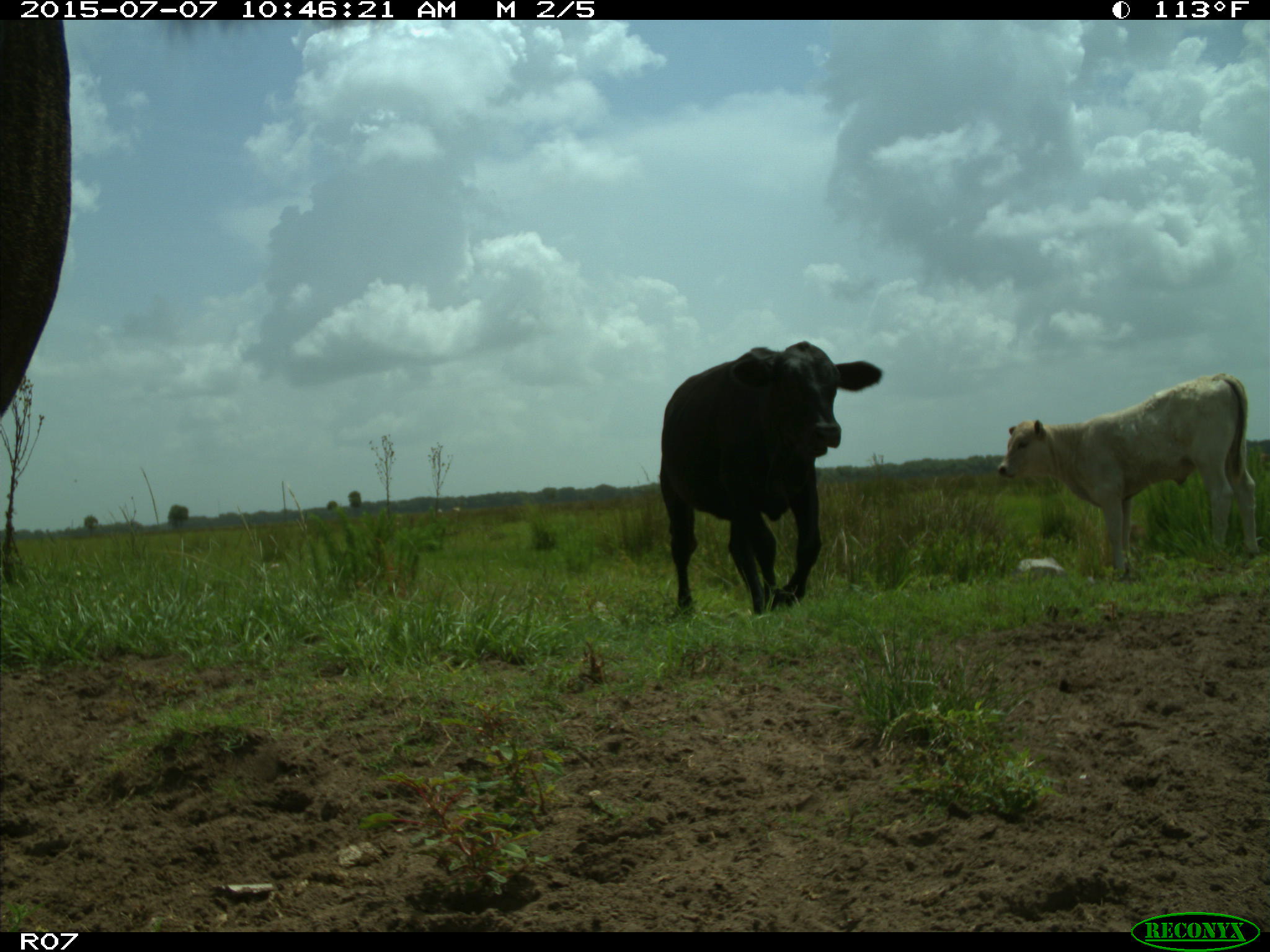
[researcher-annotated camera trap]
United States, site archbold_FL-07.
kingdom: Animalia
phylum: Chordata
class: Mammalia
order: Artiodactyla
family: Bovidae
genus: Bos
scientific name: Bos taurus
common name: domestic cow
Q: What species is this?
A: Bos taurus (domestic cow).